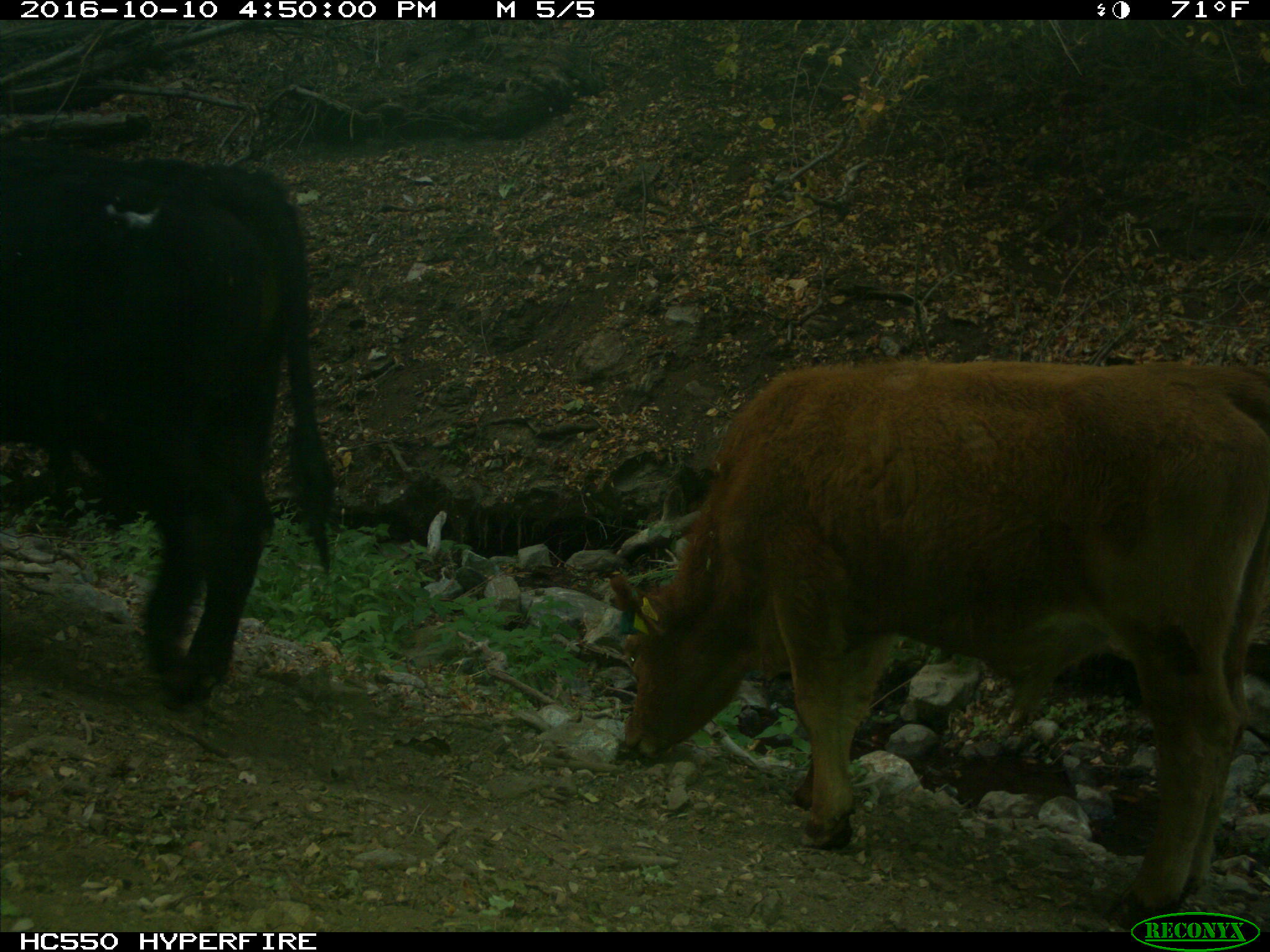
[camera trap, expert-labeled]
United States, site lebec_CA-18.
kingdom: Animalia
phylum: Chordata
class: Mammalia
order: Artiodactyla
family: Bovidae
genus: Bos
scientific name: Bos taurus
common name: domestic cow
Bos taurus (domestic cow).